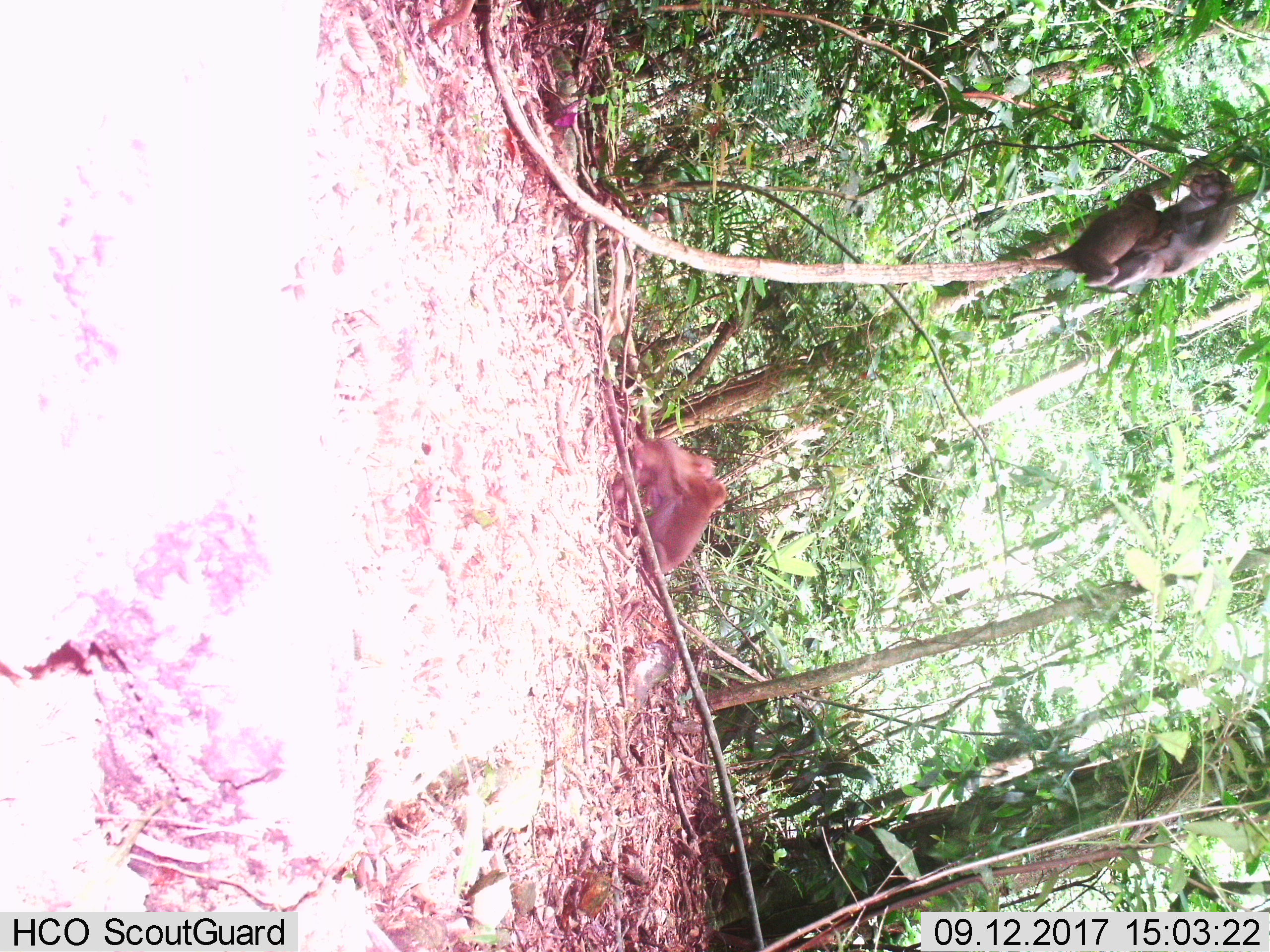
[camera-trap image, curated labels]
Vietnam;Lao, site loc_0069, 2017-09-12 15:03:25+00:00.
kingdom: Animalia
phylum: Chordata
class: Mammalia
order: Primates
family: Cercopithecidae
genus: Macaca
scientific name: Macaca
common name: macaques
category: assam or rhesus macaque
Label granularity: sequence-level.